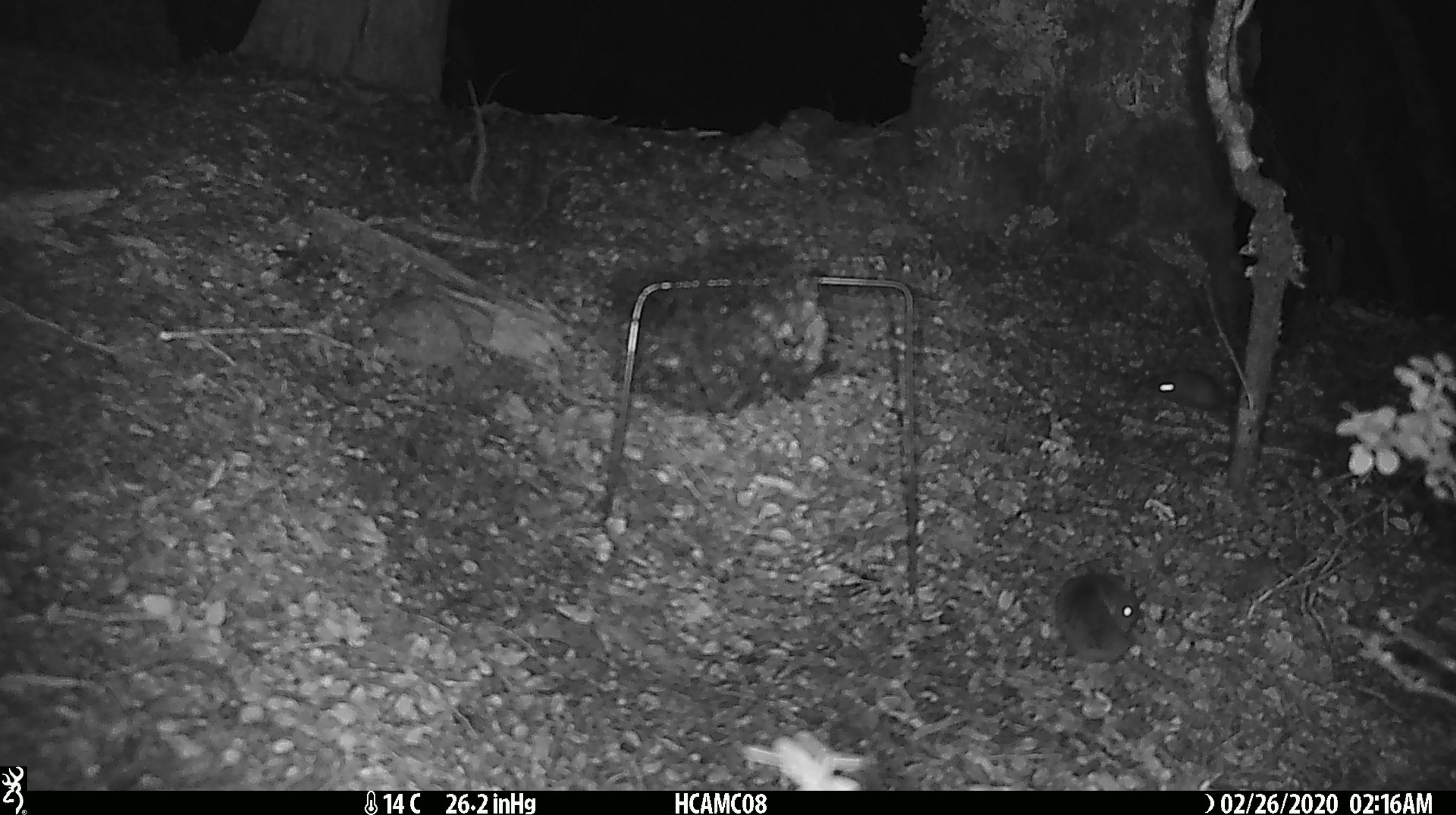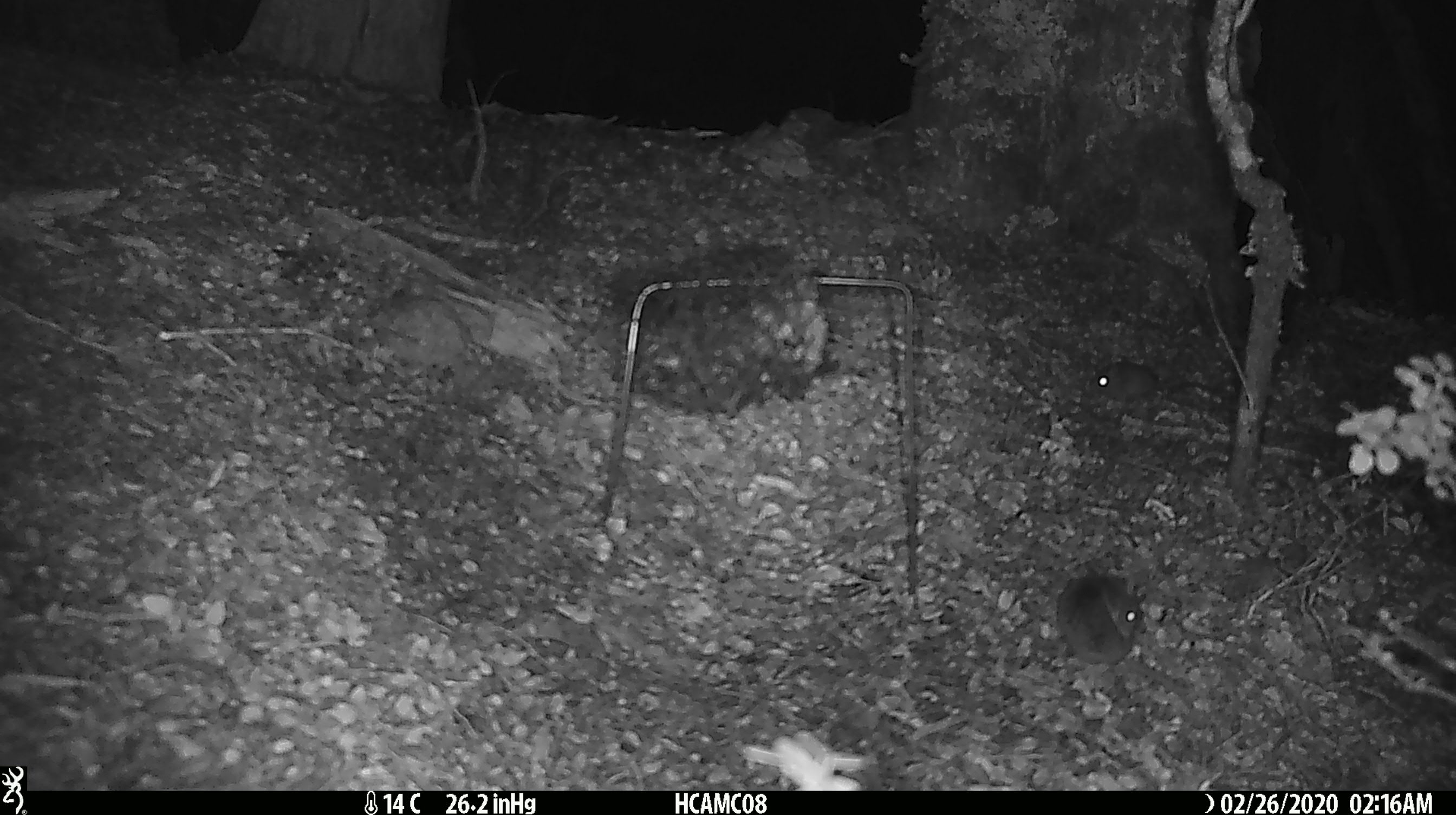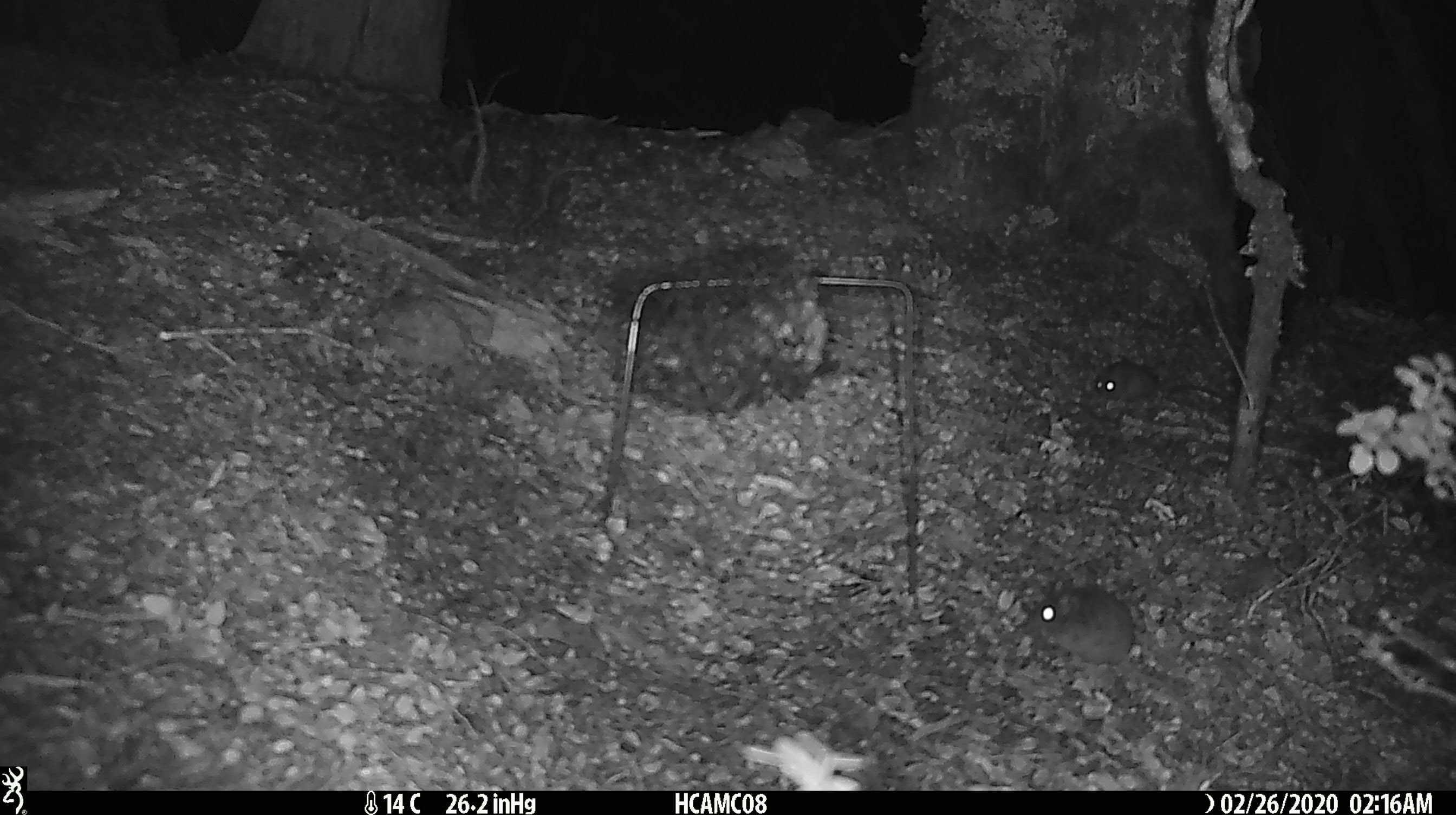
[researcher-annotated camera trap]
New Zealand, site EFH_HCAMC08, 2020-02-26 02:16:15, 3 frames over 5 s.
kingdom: Animalia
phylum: Chordata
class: Mammalia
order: Rodentia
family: Muridae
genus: Mus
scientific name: Mus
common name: mouse